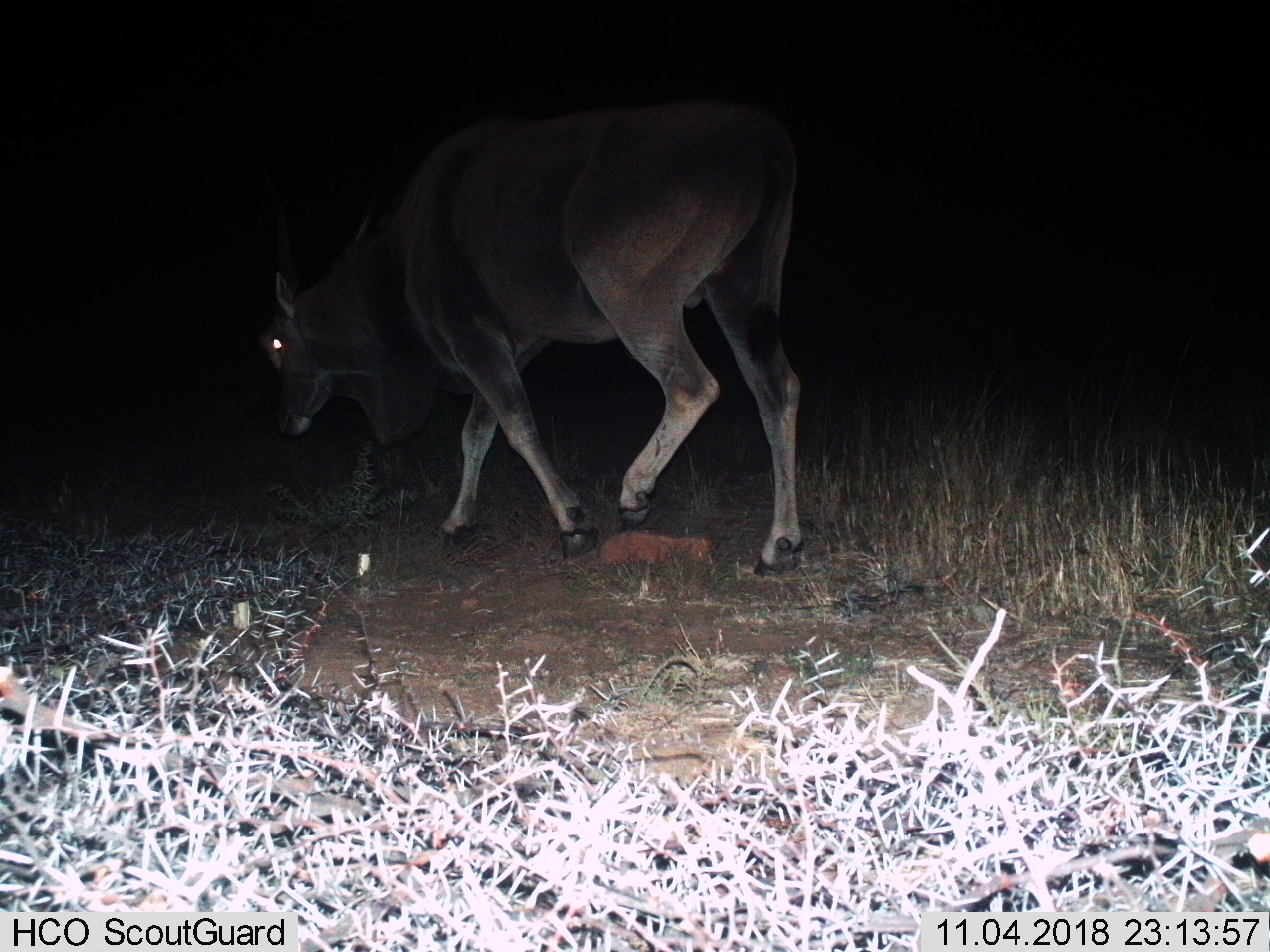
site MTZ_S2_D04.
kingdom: Animalia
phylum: Chordata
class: Mammalia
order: Artiodactyla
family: Bovidae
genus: Tragelaphus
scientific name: Tragelaphus oryx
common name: eland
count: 1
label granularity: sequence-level